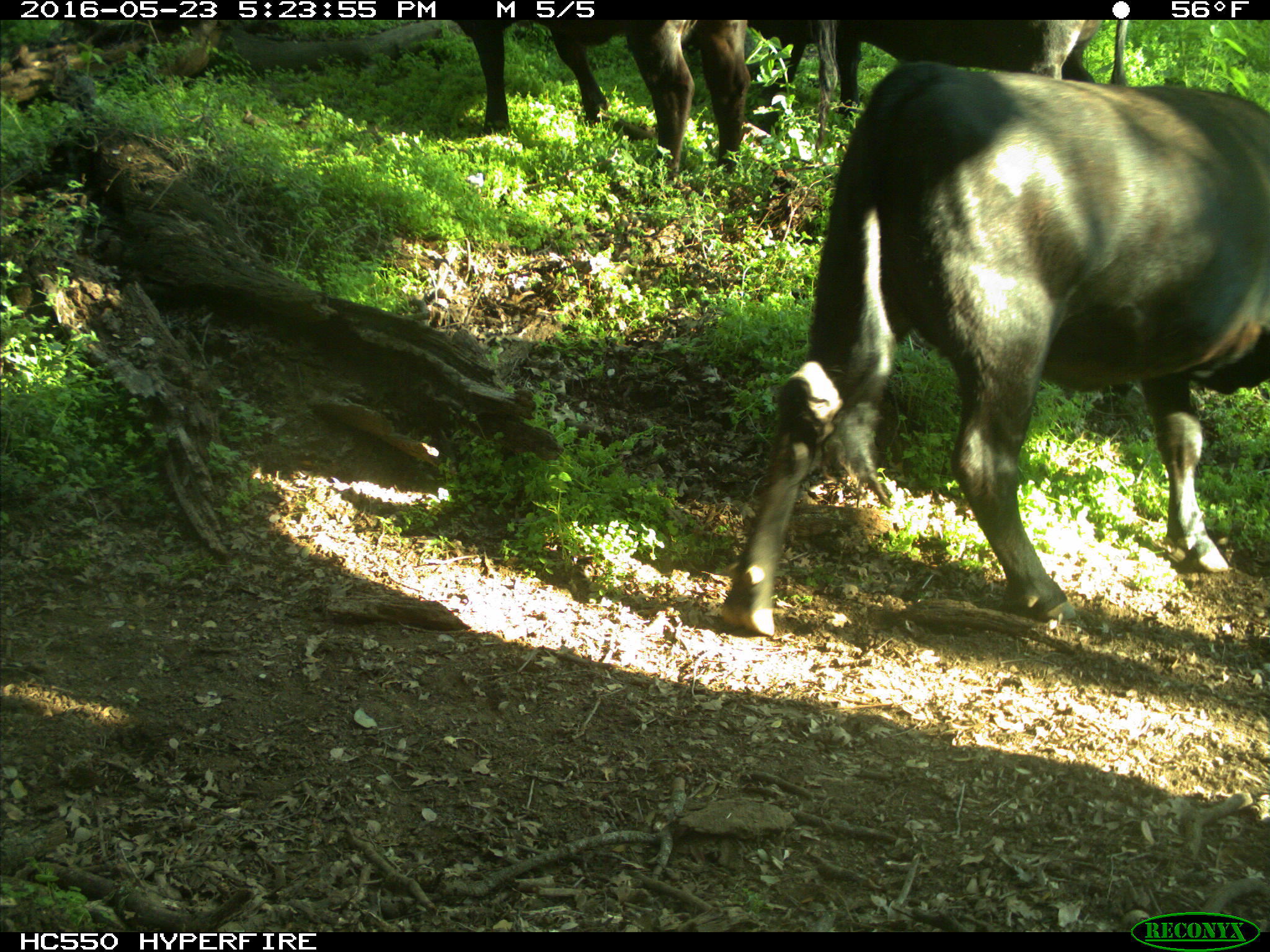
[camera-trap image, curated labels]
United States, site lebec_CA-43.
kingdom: Animalia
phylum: Chordata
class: Mammalia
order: Artiodactyla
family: Bovidae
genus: Bos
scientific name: Bos taurus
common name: domestic cow